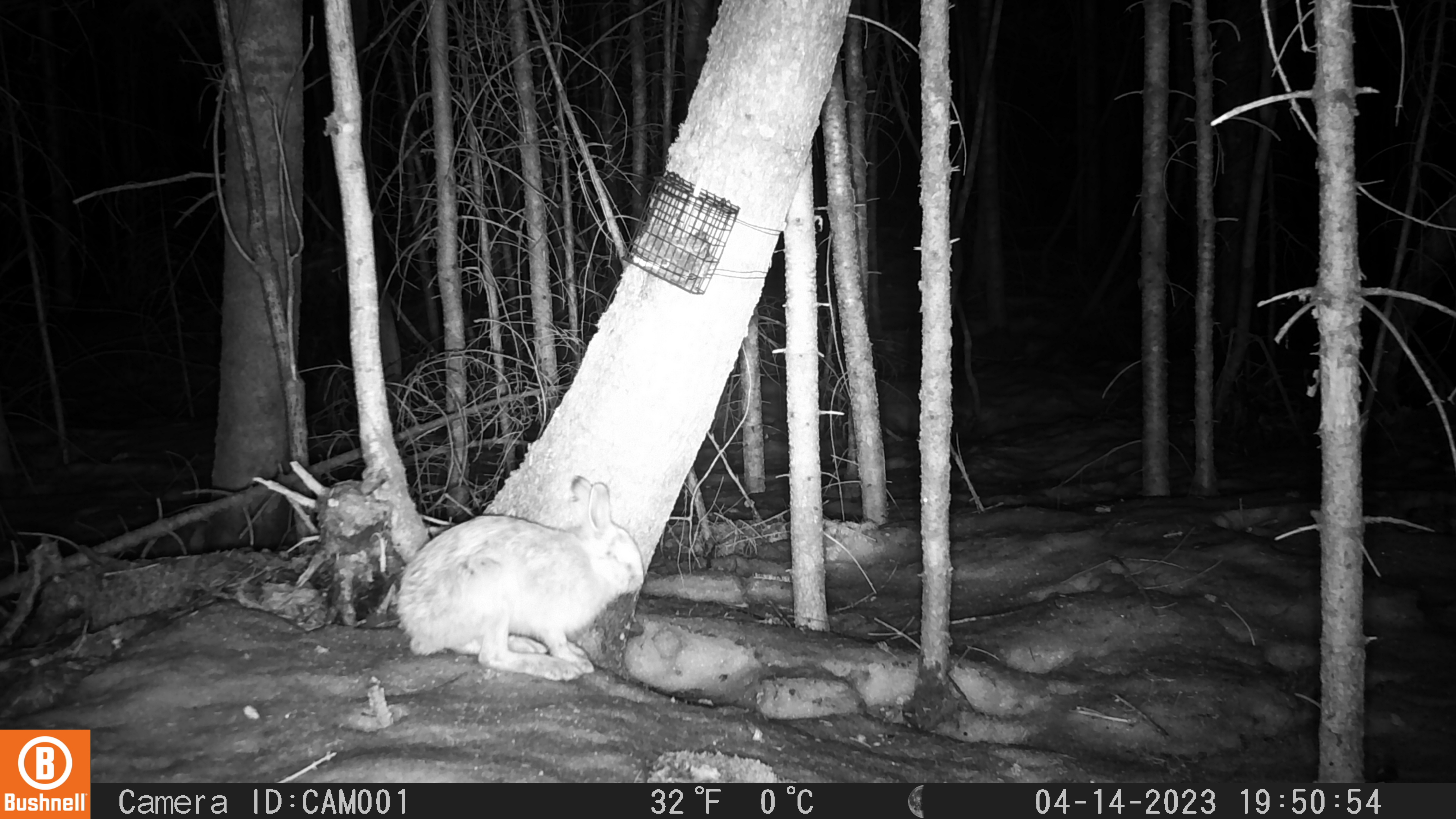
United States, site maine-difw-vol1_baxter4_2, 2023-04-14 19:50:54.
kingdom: Animalia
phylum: Chordata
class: Mammalia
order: Lagomorpha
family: Leporidae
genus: Lepus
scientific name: Lepus americanus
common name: snowshoe hare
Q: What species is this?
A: Snowshoe hare (Lepus americanus).